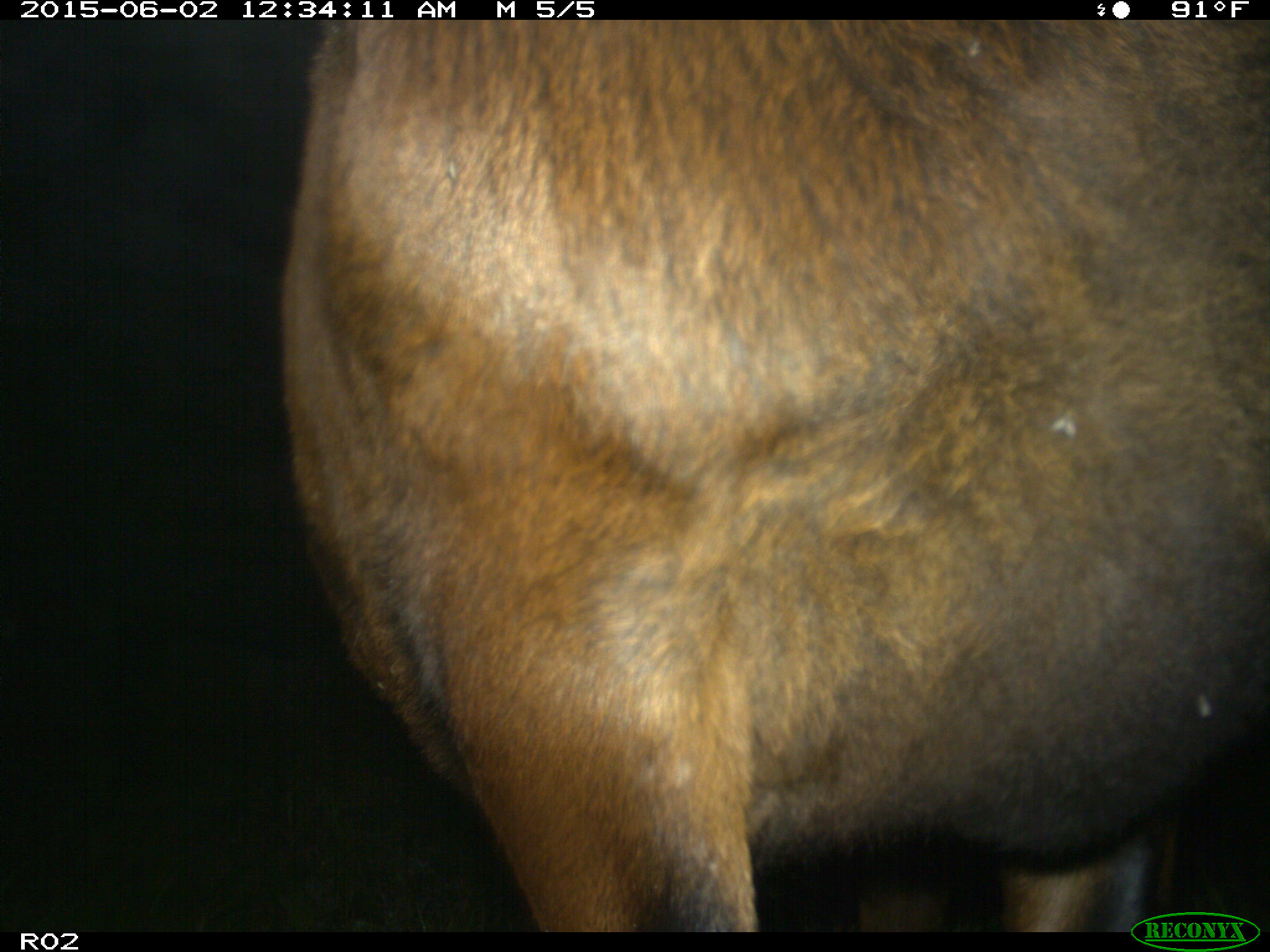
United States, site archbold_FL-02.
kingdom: Animalia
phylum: Chordata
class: Mammalia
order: Artiodactyla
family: Bovidae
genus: Bos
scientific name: Bos taurus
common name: domestic cow